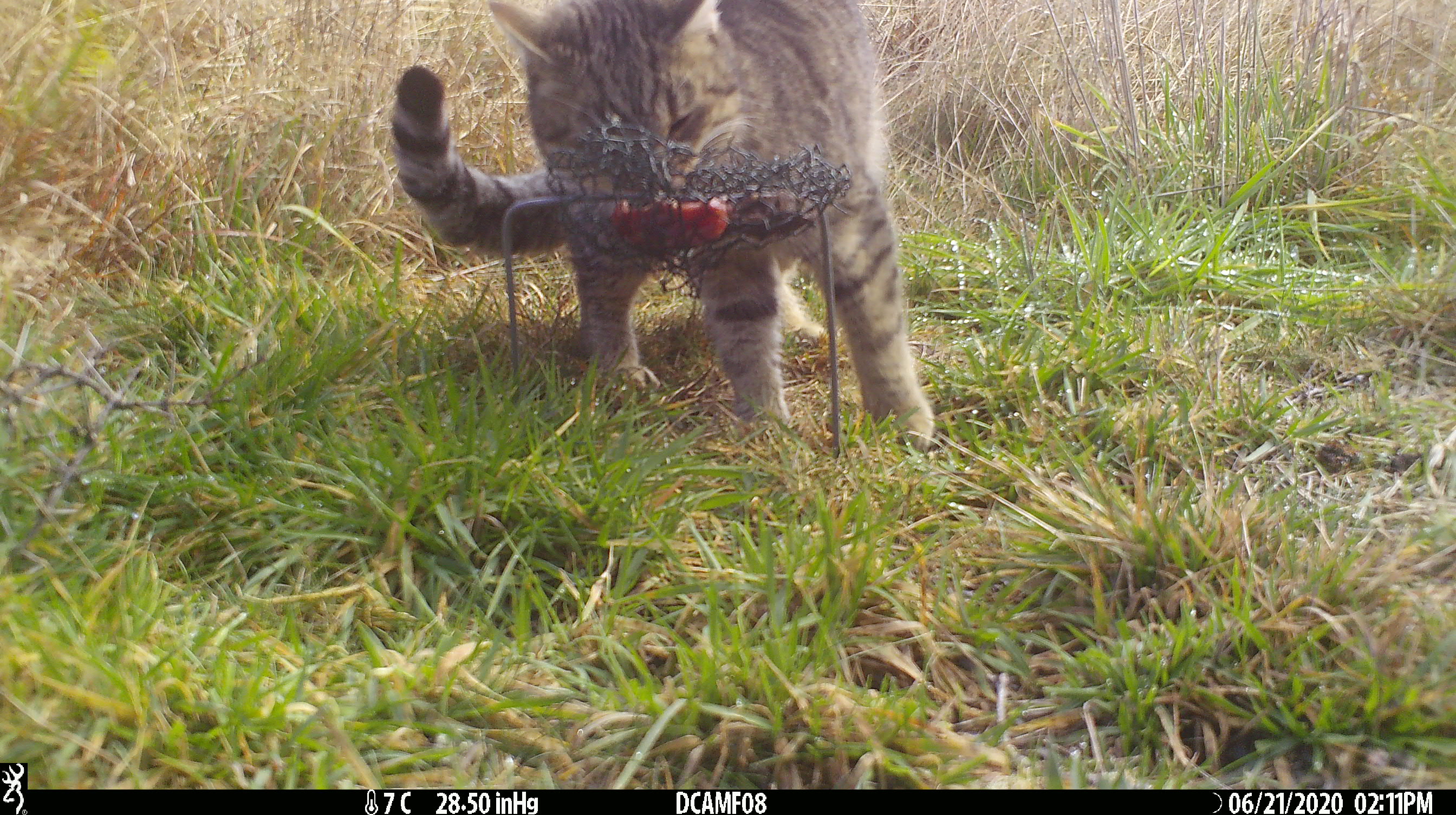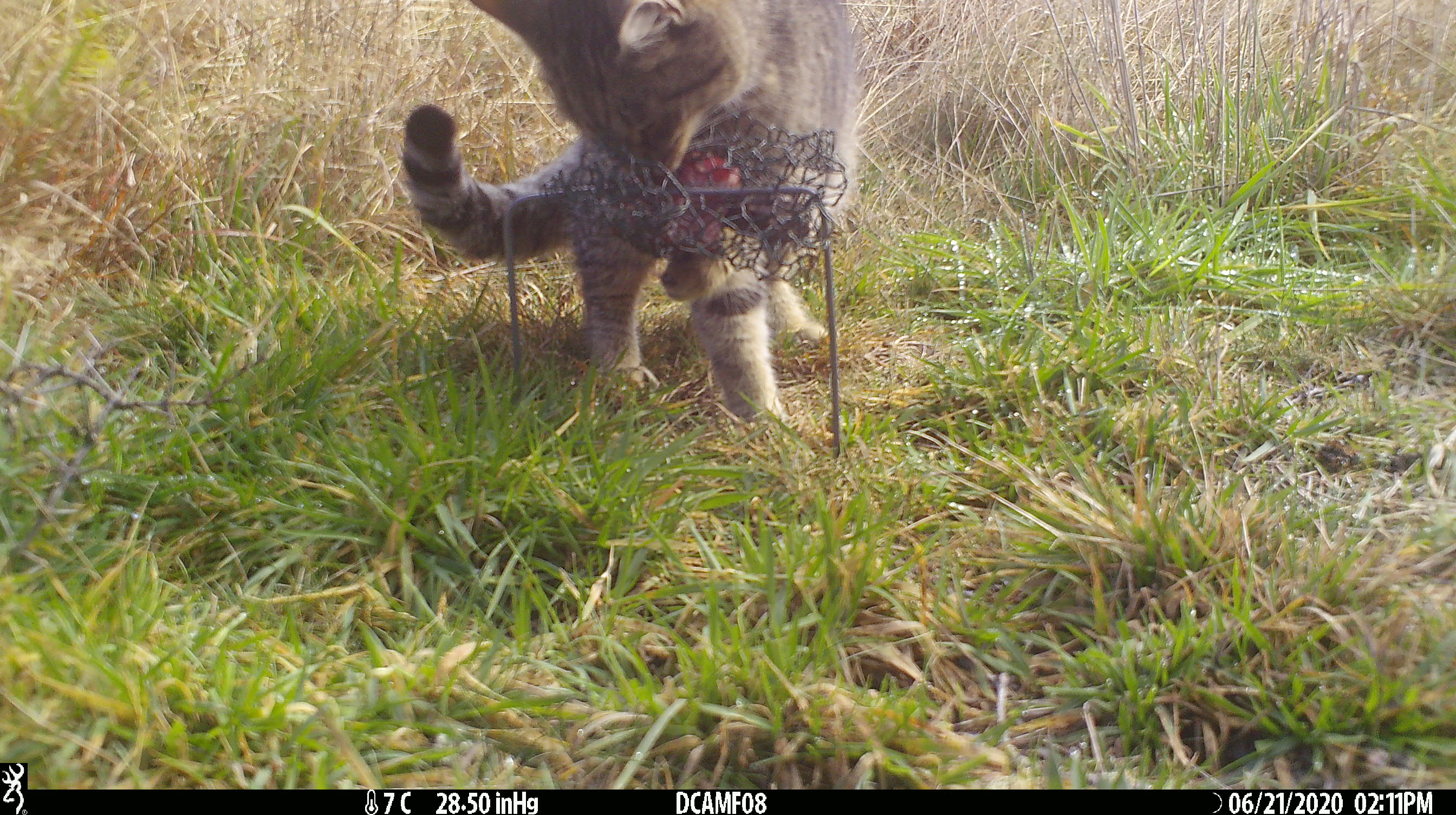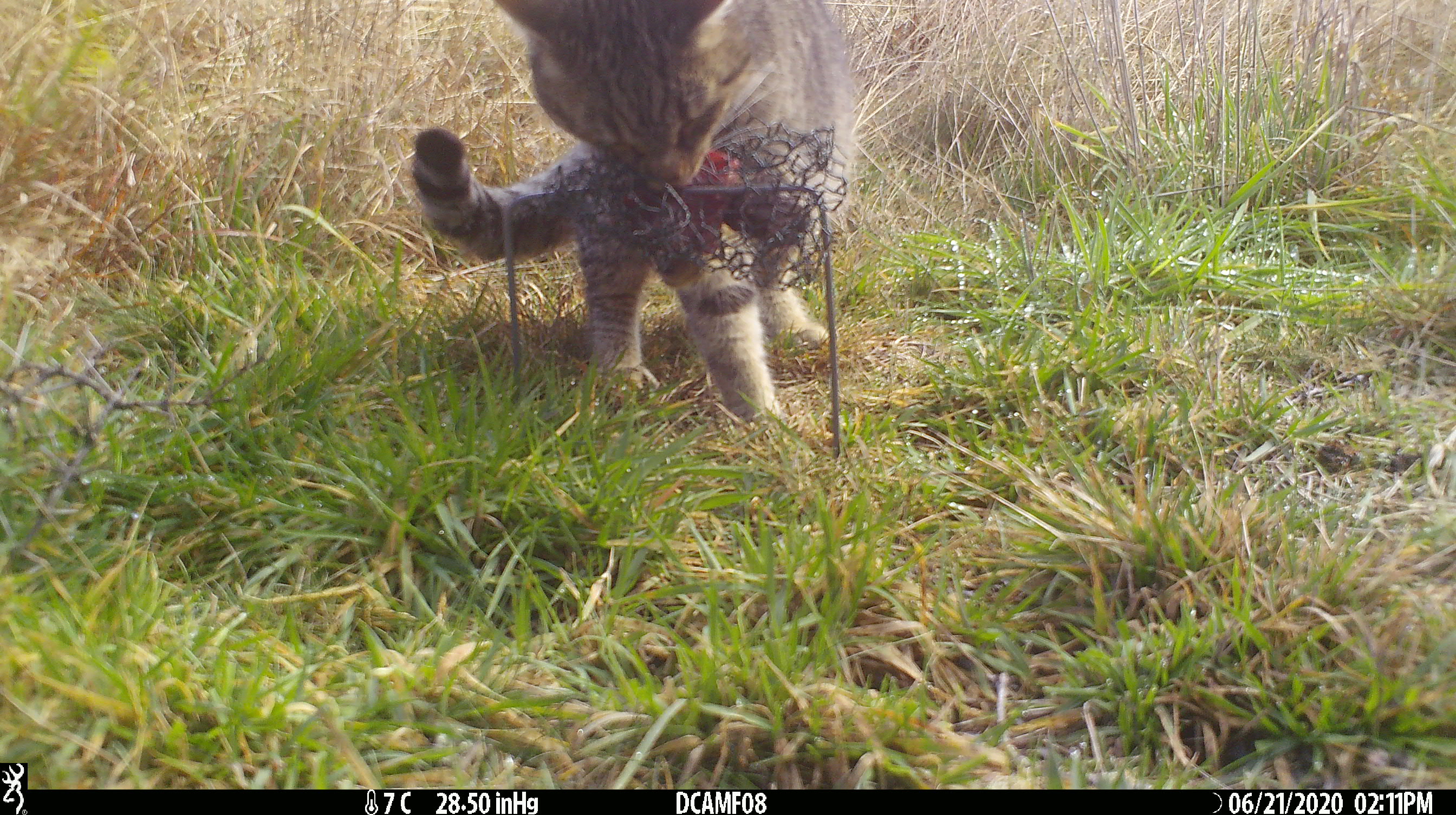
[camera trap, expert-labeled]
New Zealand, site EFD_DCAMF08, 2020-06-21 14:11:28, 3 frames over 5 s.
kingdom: Animalia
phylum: Chordata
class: Mammalia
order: Carnivora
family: Felidae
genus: Felis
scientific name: Felis catus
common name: domestic cat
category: cat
Cat (domestic cat) (Felis catus).